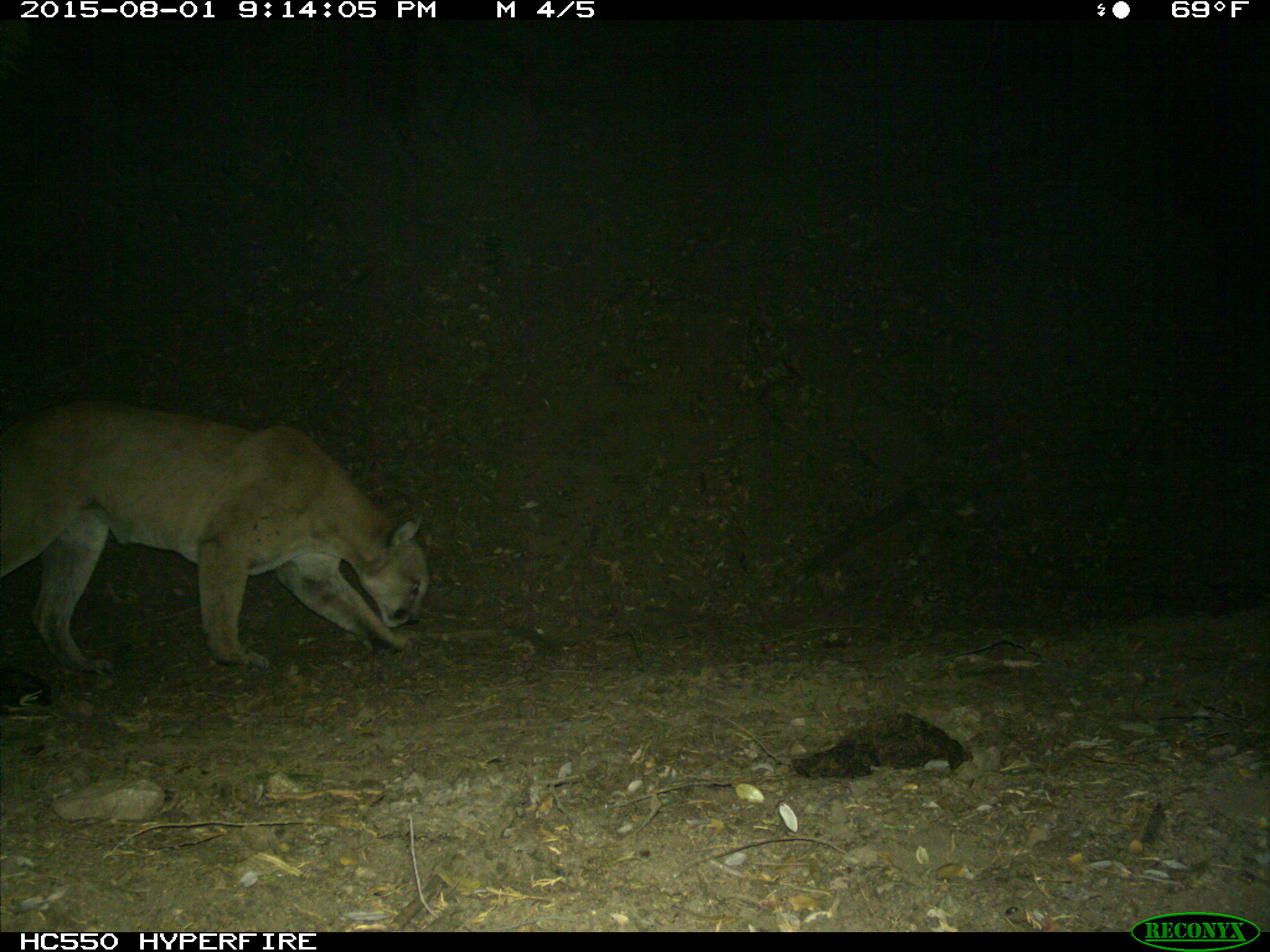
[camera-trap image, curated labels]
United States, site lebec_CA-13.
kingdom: Animalia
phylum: Chordata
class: Mammalia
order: Carnivora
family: Felidae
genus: Puma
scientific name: Puma concolor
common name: mountain lion